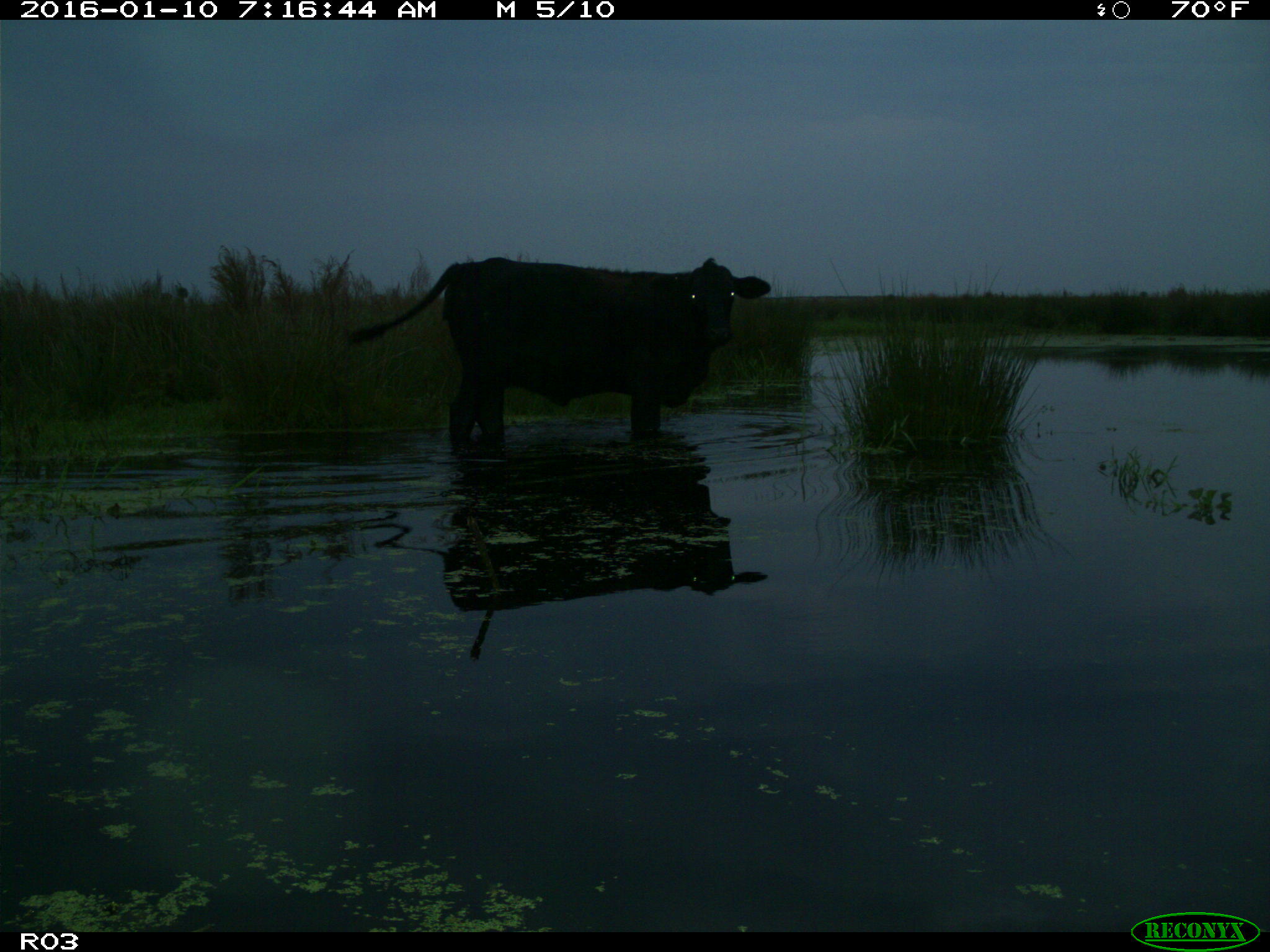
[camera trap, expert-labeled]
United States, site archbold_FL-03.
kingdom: Animalia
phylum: Chordata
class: Mammalia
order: Artiodactyla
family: Bovidae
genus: Bos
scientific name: Bos taurus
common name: domestic cow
Bos taurus (domestic cow).